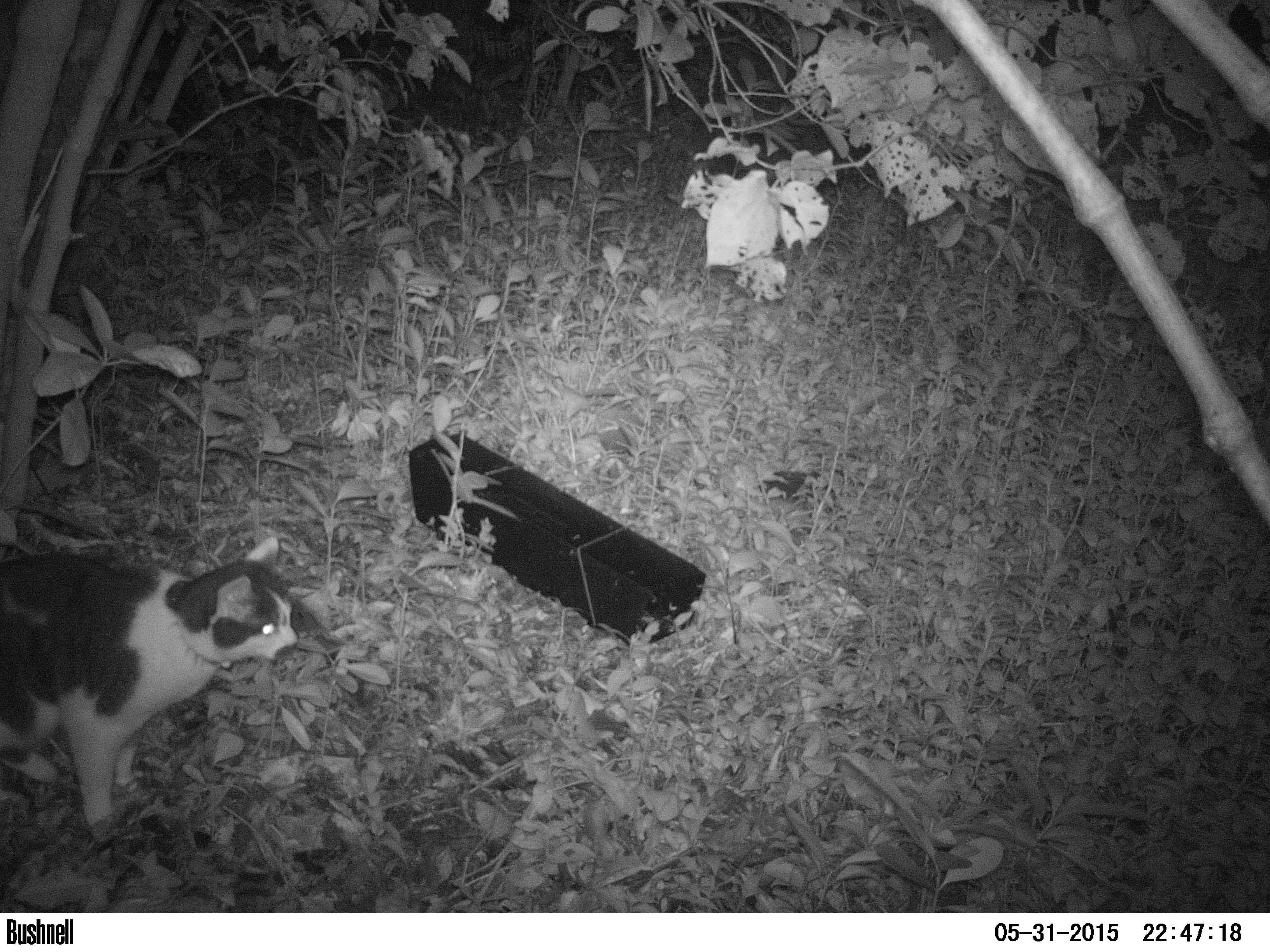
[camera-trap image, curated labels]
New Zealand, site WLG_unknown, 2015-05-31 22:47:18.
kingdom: Animalia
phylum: Chordata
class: Mammalia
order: Carnivora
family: Felidae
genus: Felis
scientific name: Felis catus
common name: domestic cat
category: cat